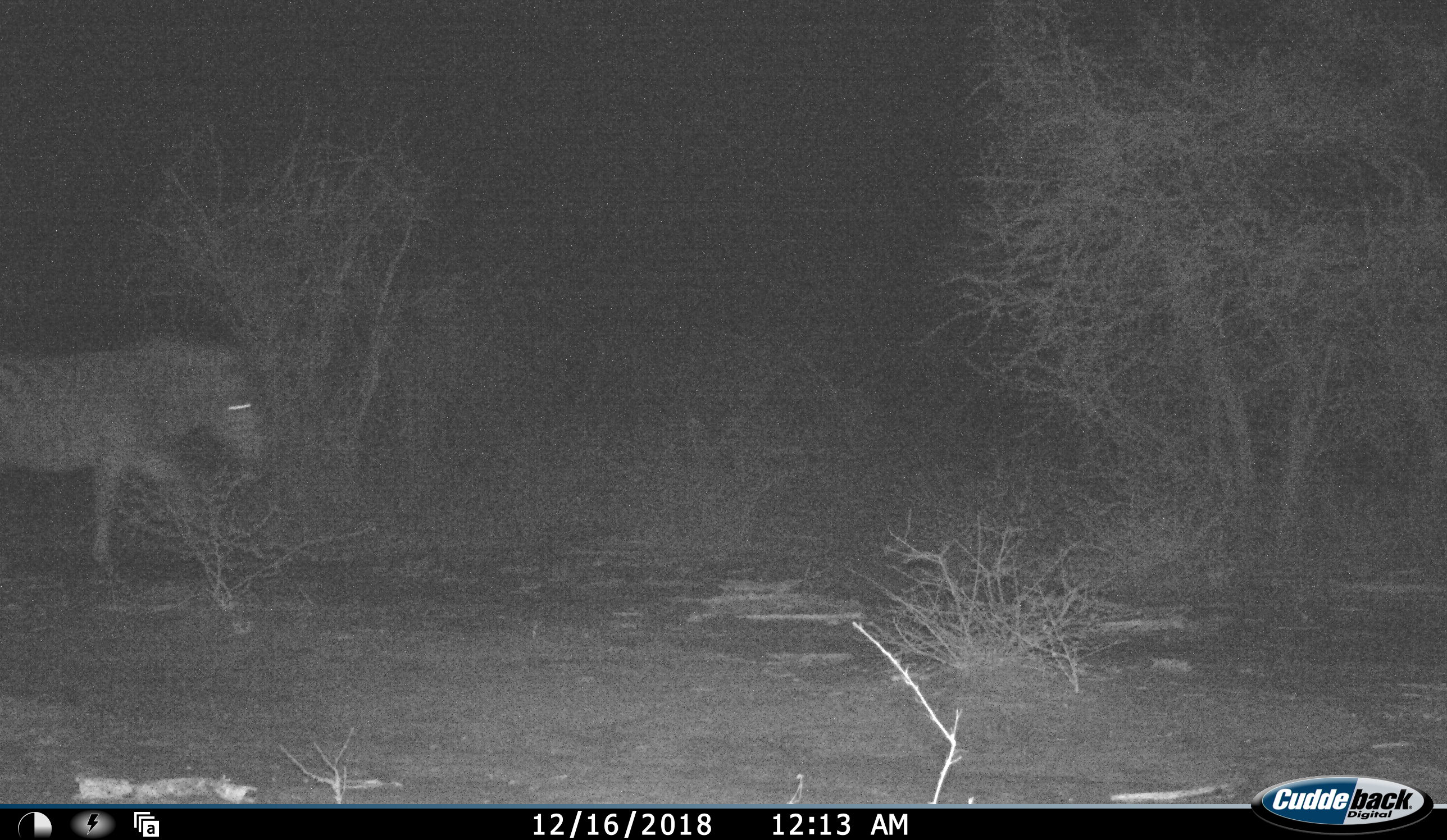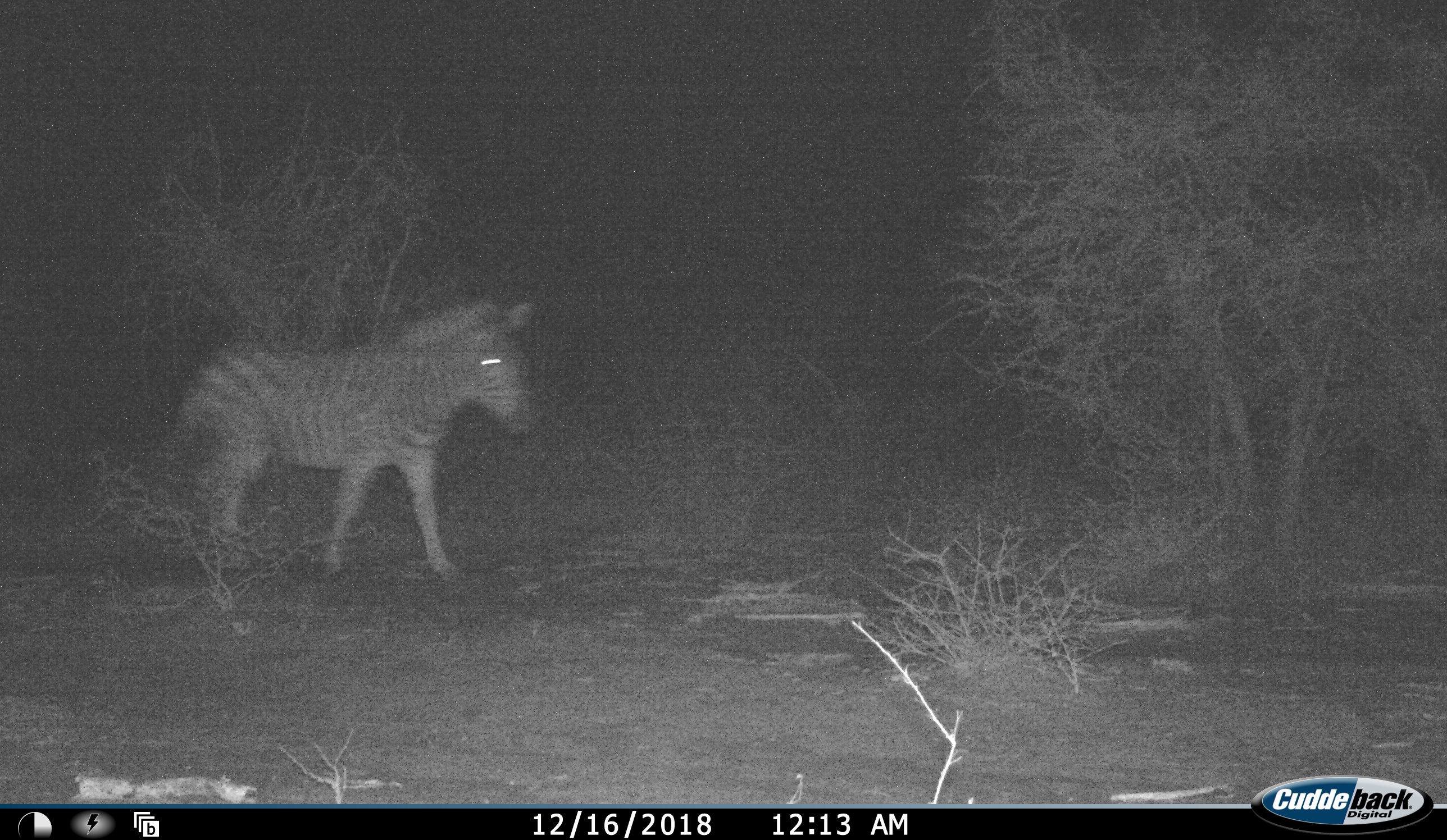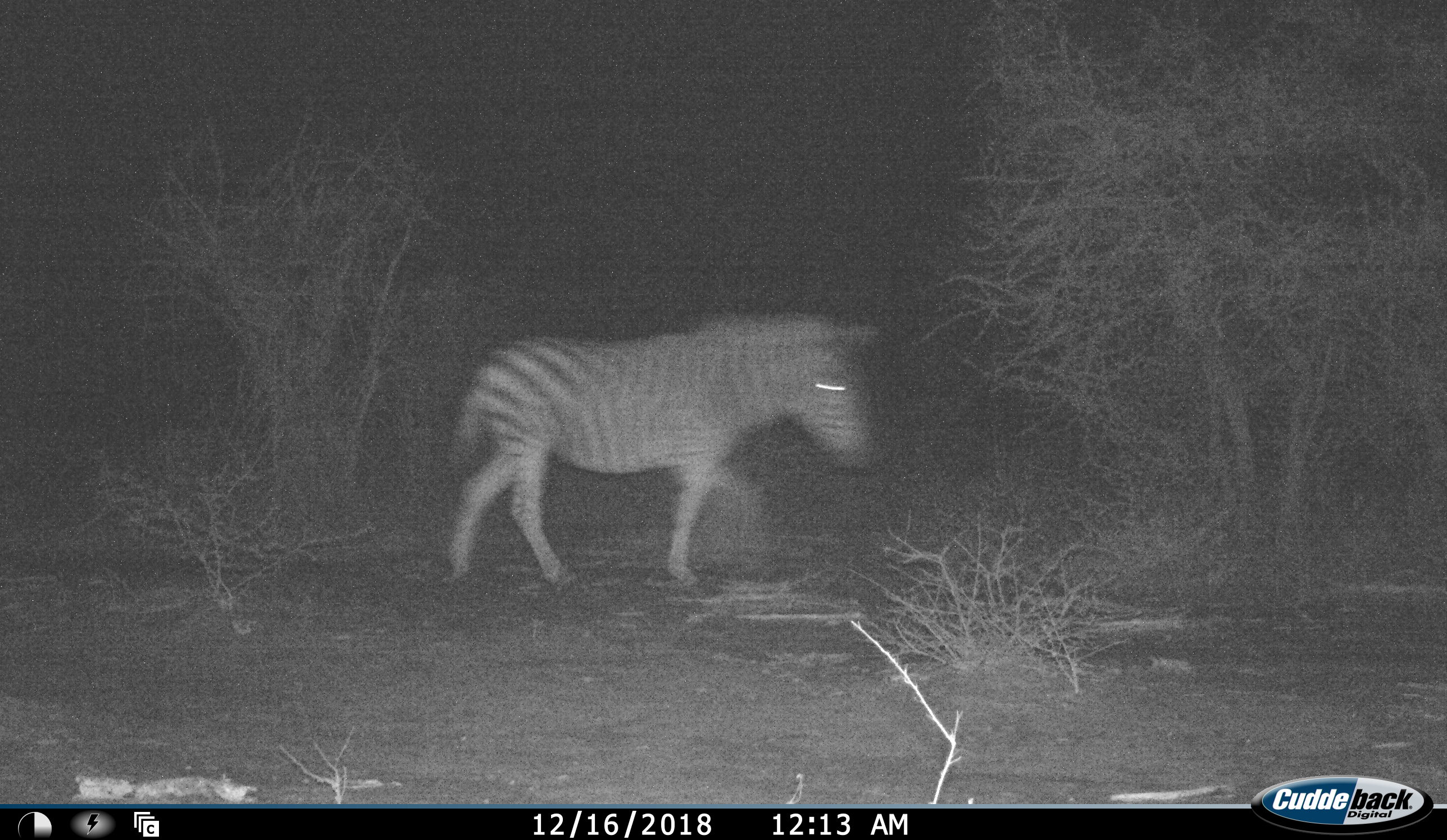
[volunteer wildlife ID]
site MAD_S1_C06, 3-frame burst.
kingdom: Animalia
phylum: Chordata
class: Mammalia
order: Perissodactyla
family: Equidae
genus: Equus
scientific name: Equus quagga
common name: plains zebra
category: zebraplains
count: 1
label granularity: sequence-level